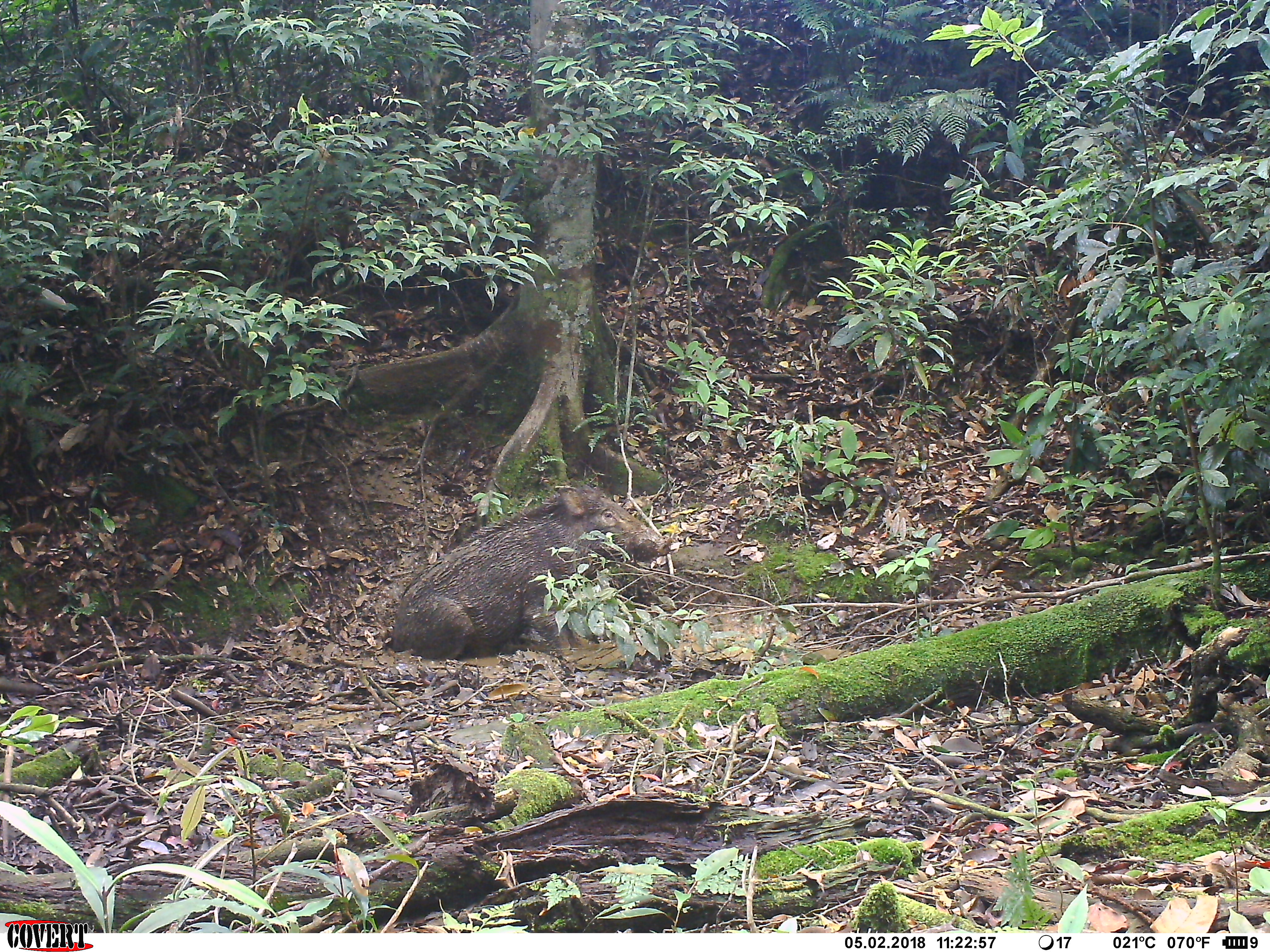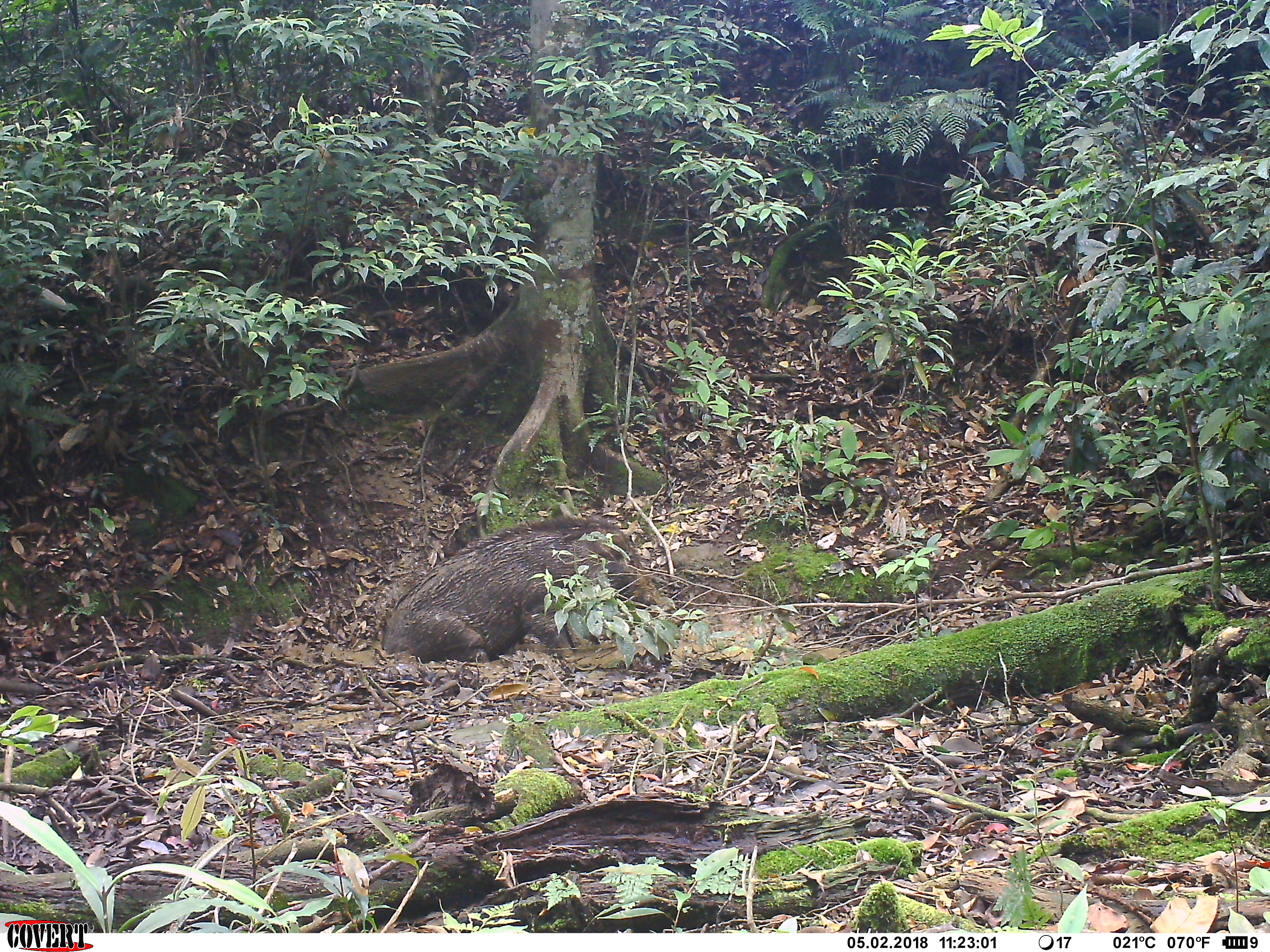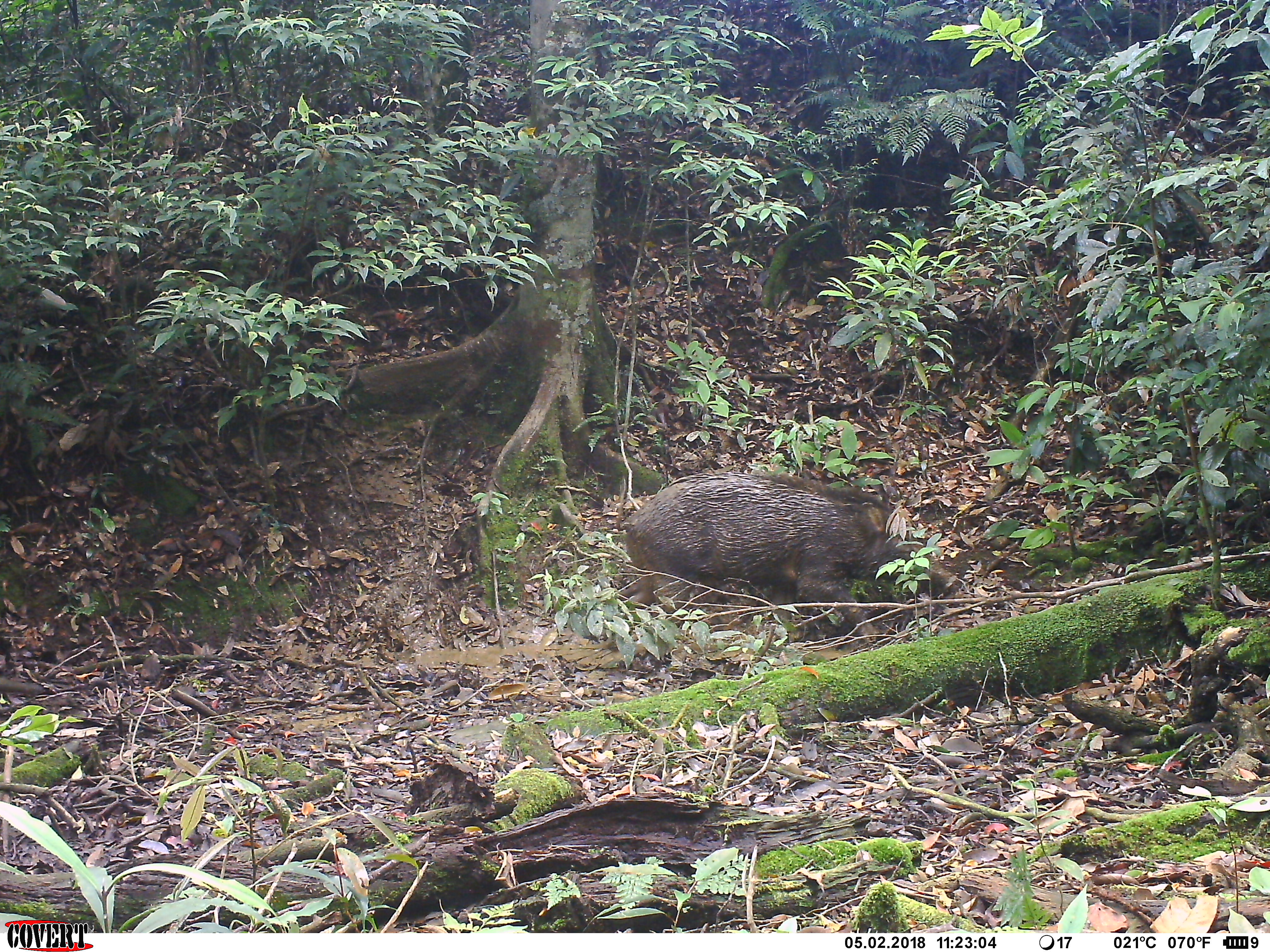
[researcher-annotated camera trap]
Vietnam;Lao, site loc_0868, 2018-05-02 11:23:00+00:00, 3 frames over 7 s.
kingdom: Animalia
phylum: Chordata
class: Mammalia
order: Artiodactyla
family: Suidae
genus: Sus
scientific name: Sus scrofa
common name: eurasian wild pig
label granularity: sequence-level